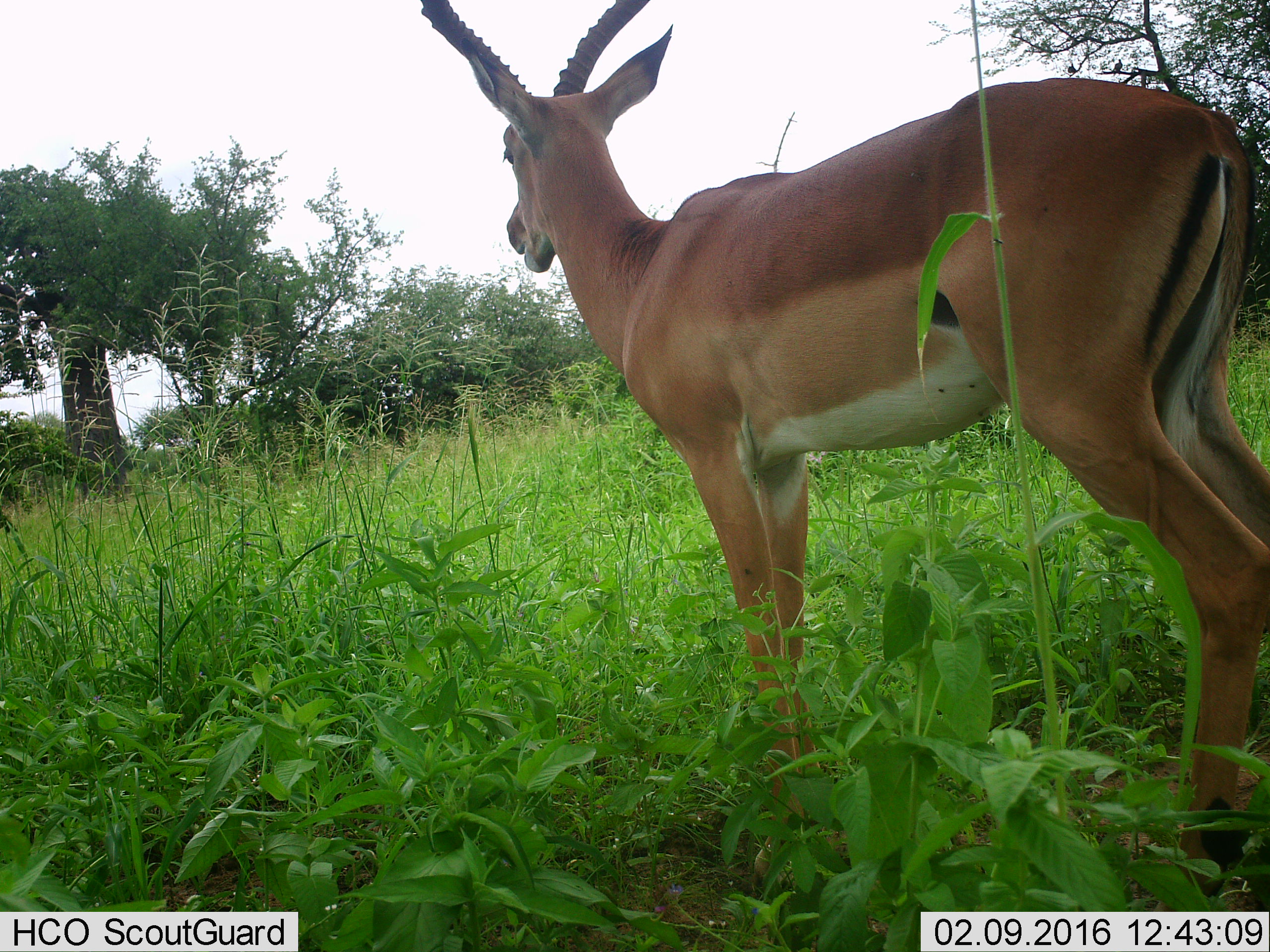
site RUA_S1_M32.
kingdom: Animalia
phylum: Chordata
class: Mammalia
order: Artiodactyla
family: Bovidae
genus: Aepyceros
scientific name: Aepyceros melampus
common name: impala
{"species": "impala (Aepyceros melampus)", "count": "1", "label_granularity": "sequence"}